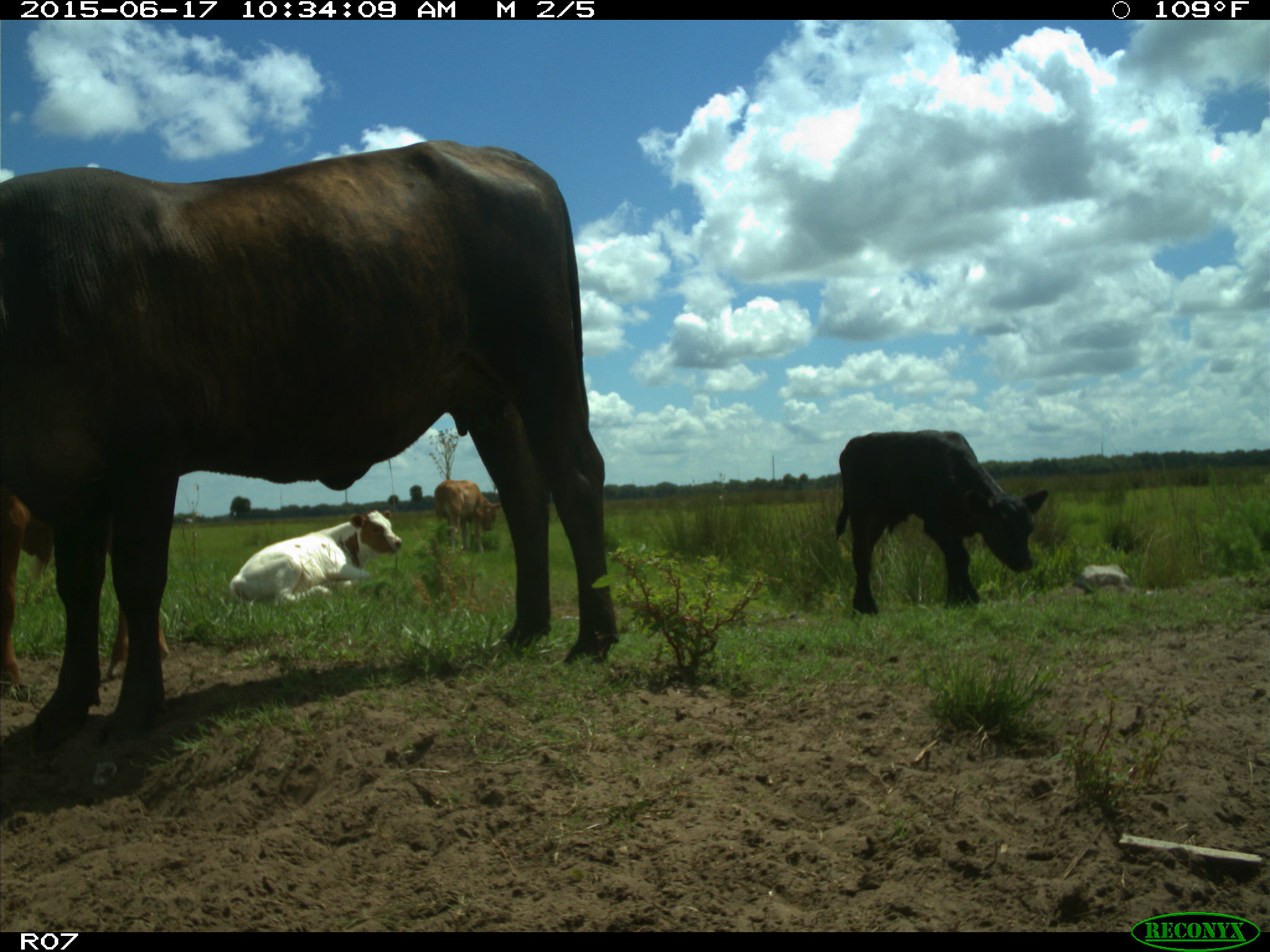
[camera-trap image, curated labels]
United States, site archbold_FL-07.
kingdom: Animalia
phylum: Chordata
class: Mammalia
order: Artiodactyla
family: Bovidae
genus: Bos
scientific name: Bos taurus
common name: domestic cow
Bos taurus (domestic cow).